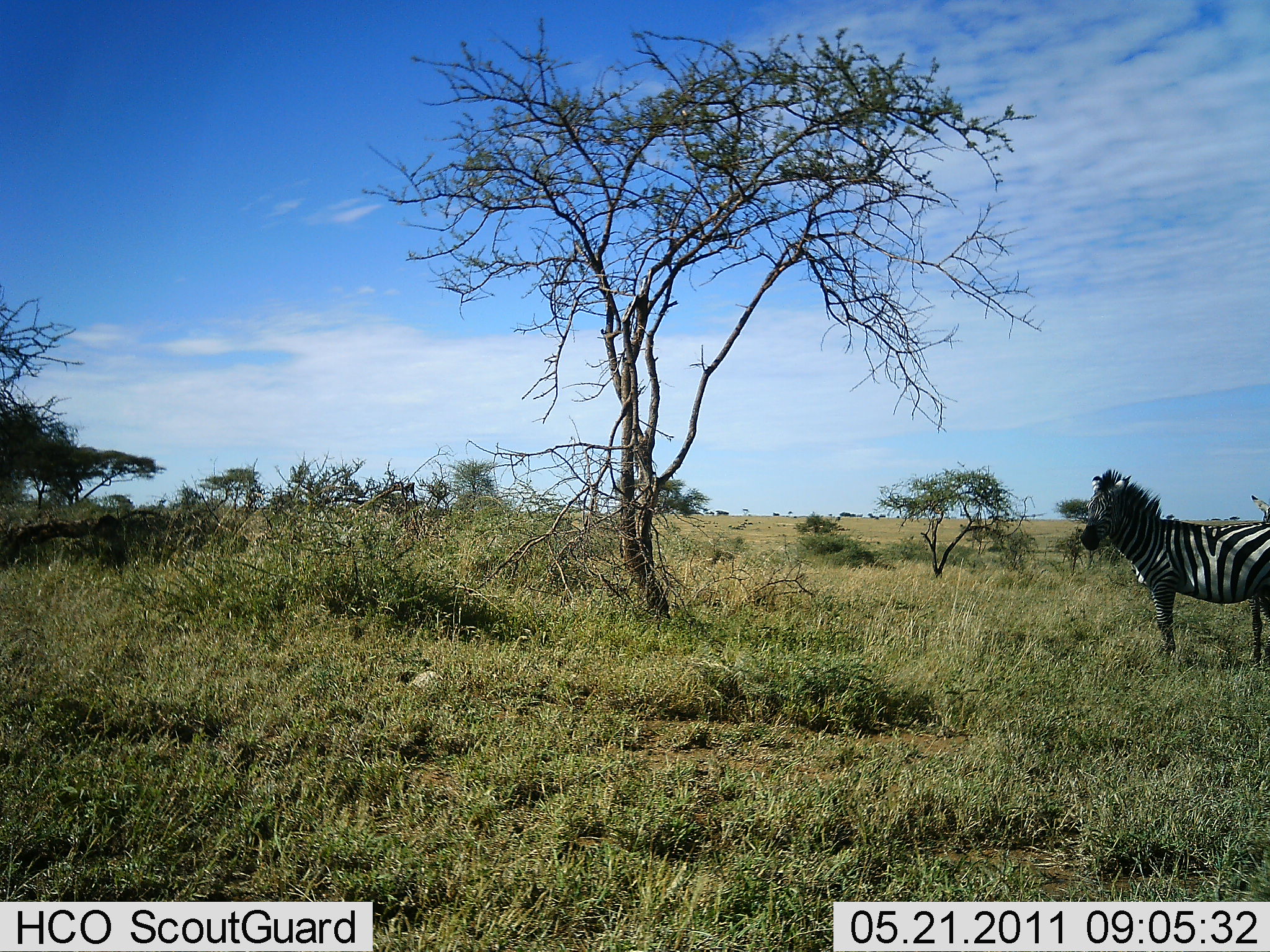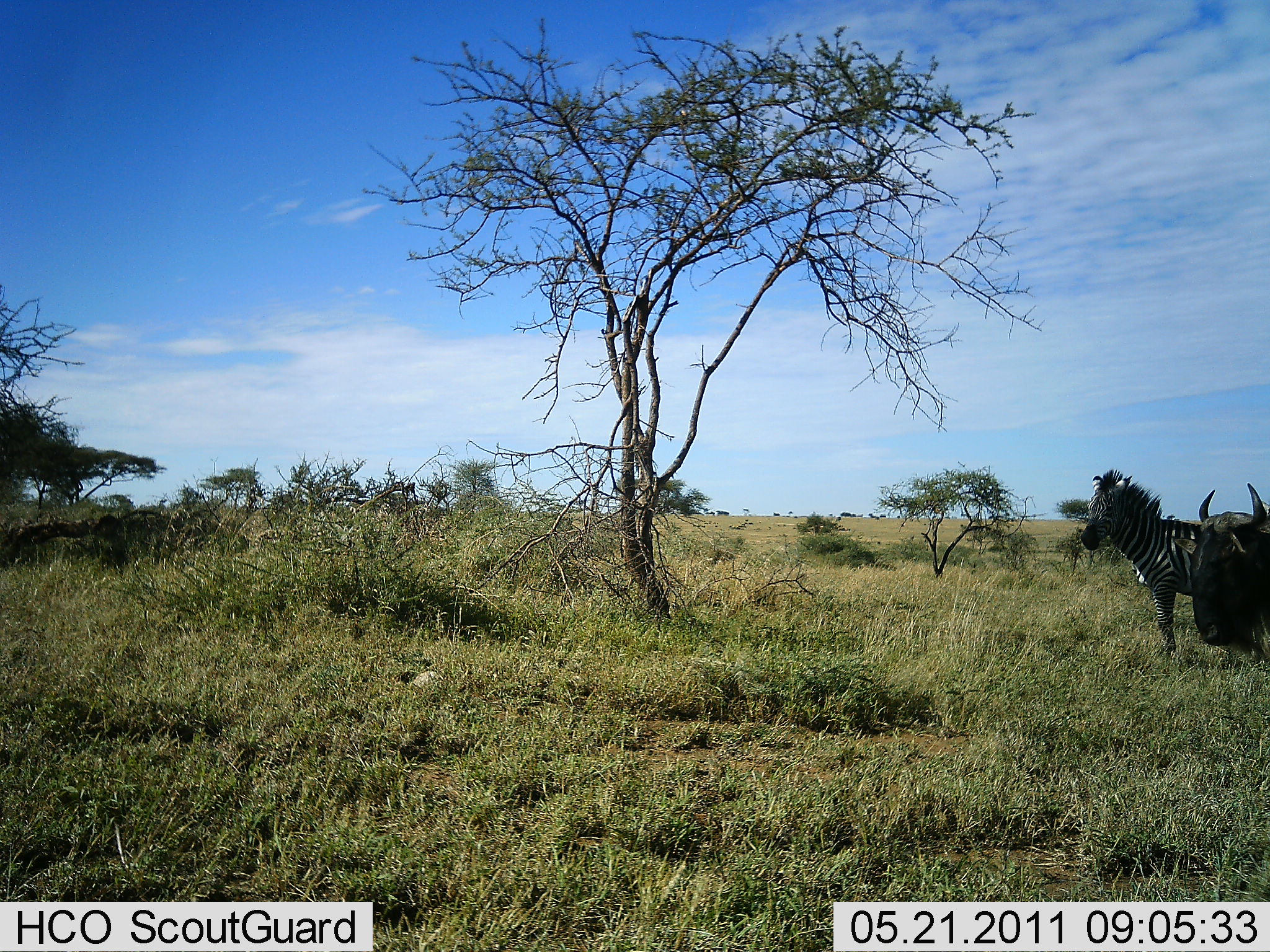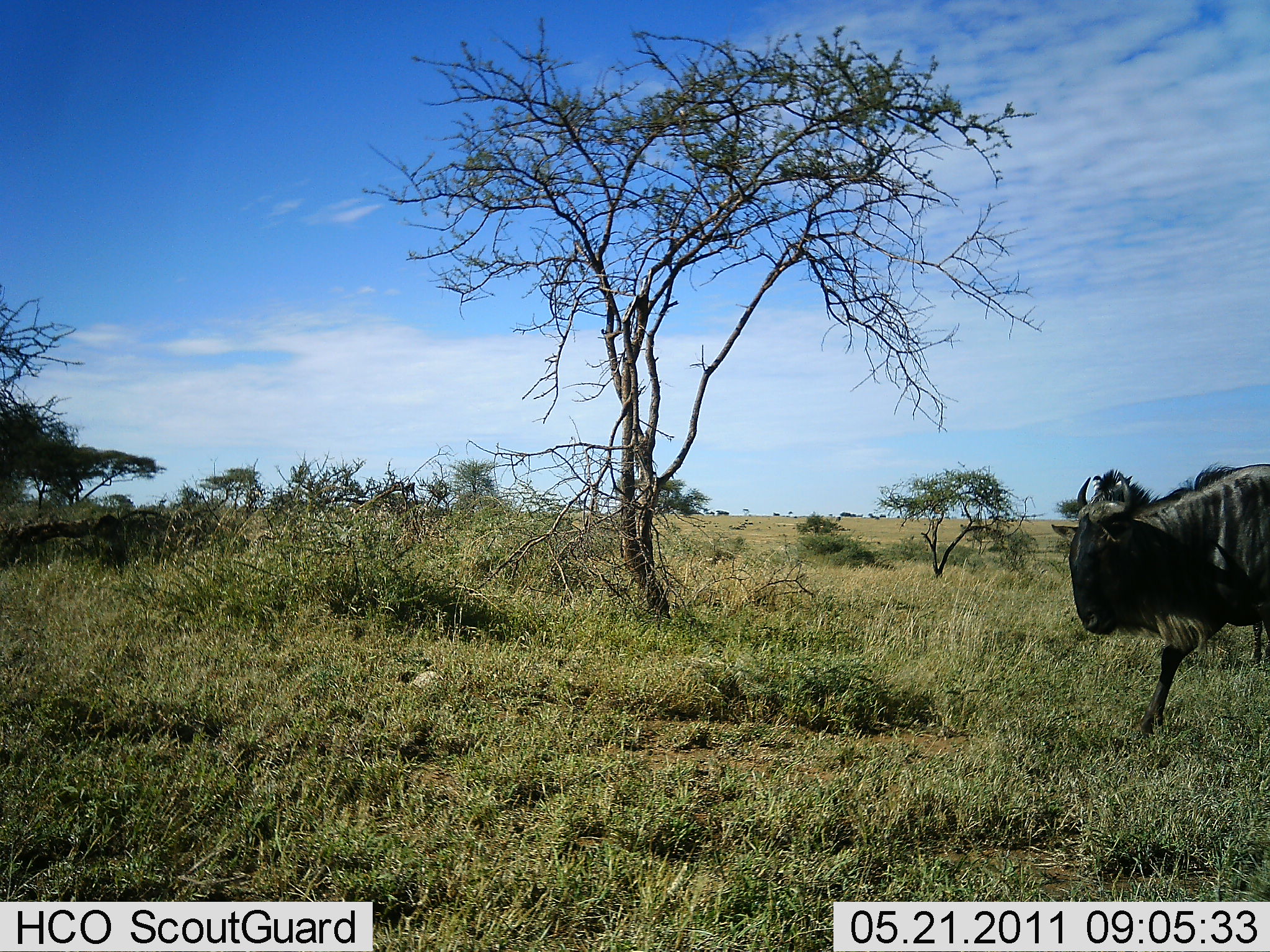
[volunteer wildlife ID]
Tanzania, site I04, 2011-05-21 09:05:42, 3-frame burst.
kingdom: Animalia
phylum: Chordata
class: Mammalia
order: Artiodactyla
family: Bovidae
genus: Connochaetes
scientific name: Connochaetes taurinus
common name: blue wildebeest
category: wildebeest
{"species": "wildebeest (blue wildebeest) (Connochaetes taurinus)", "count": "1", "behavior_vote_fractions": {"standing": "0%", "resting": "0%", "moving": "100%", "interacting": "0%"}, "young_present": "0%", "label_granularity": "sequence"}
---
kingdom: Animalia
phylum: Chordata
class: Mammalia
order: Perissodactyla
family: Equidae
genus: Equus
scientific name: Equus quagga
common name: plains zebra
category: zebra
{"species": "zebra (plains zebra) (Equus quagga)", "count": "1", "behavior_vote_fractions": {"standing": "90%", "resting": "10%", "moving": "0%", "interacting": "0%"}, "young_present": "0%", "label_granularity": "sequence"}